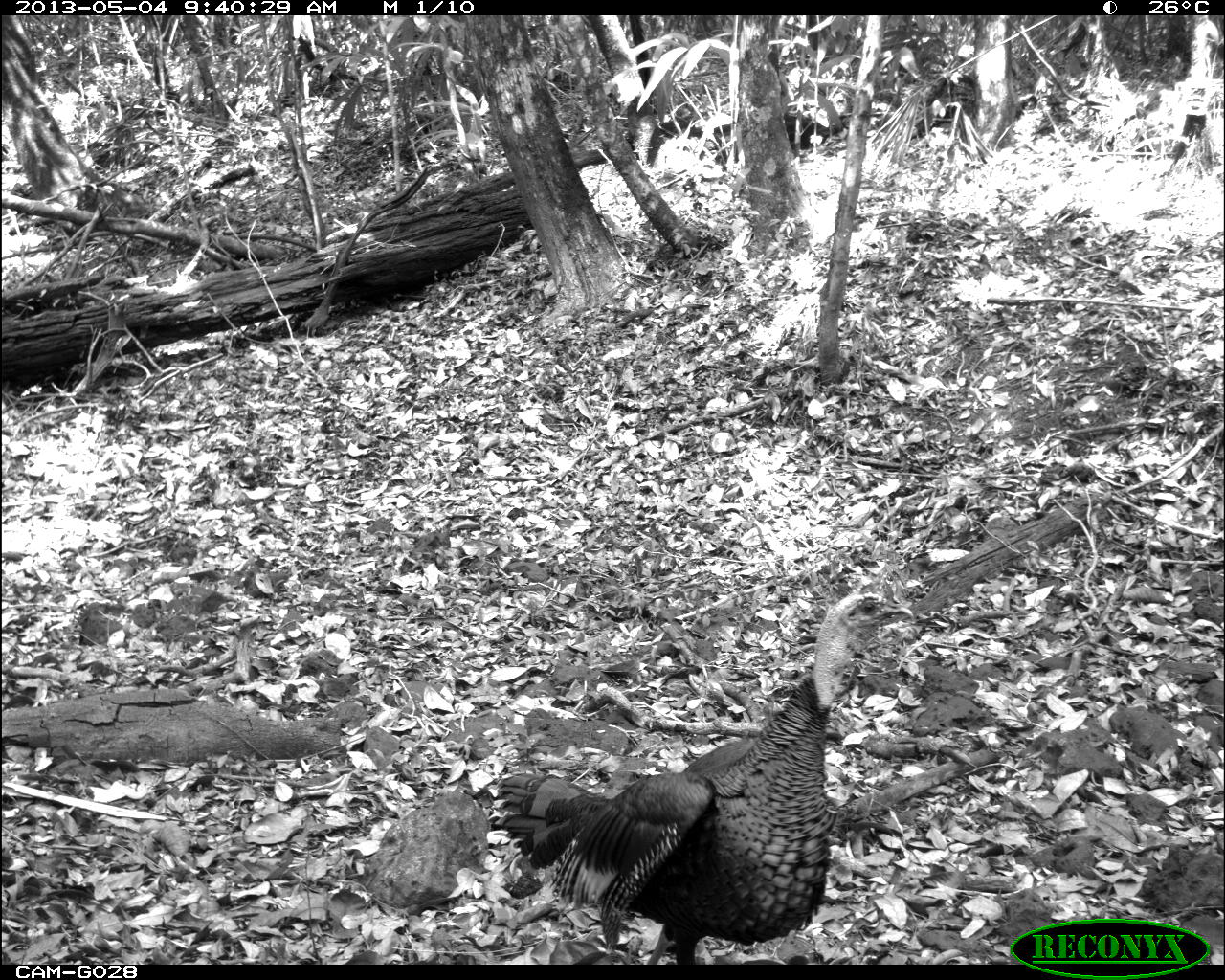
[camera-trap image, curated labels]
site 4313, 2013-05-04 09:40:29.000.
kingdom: Animalia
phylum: Chordata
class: Aves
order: Galliformes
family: Phasianidae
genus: Meleagris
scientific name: Meleagris ocellata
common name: ocellated turkey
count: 1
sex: female